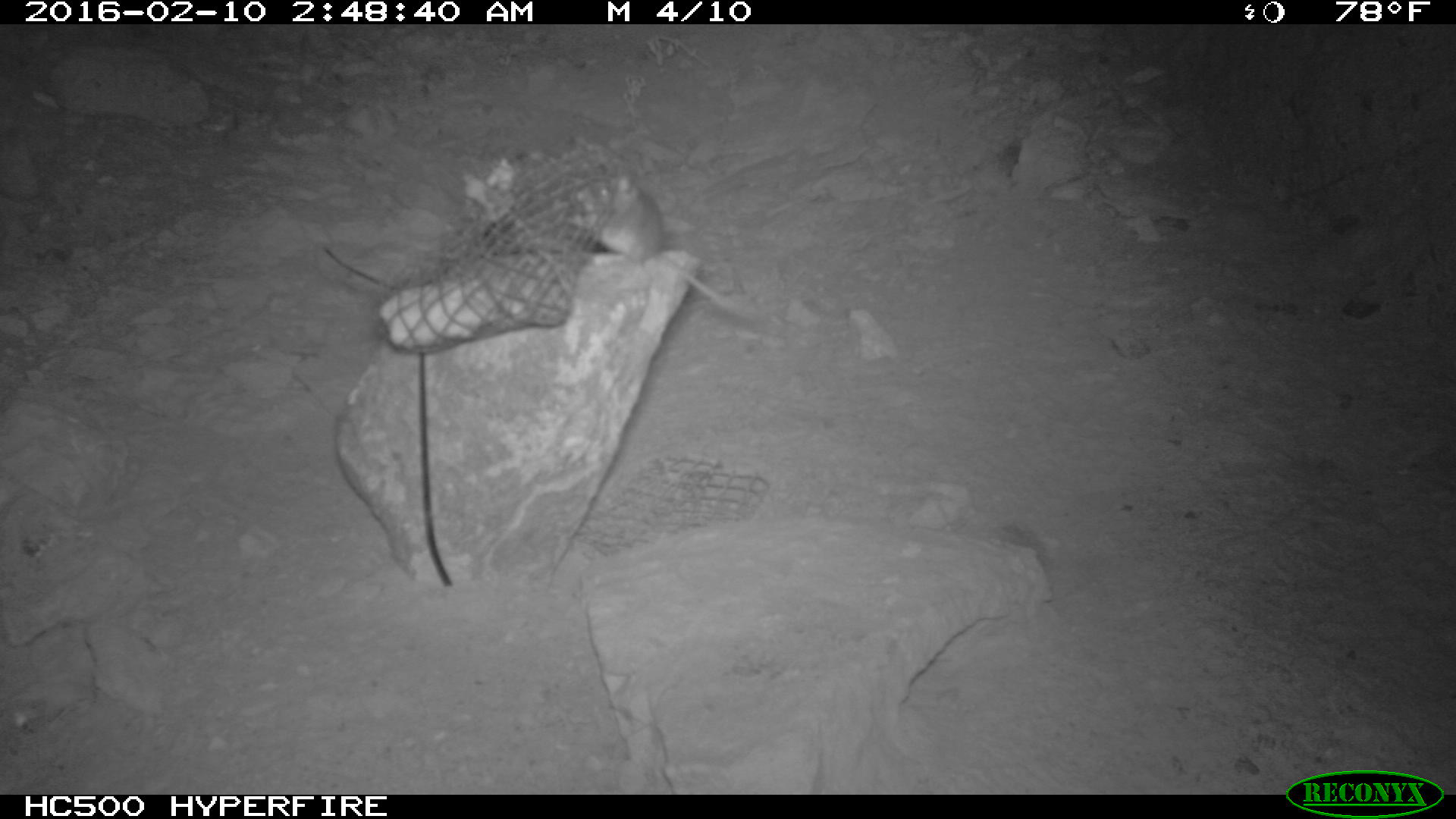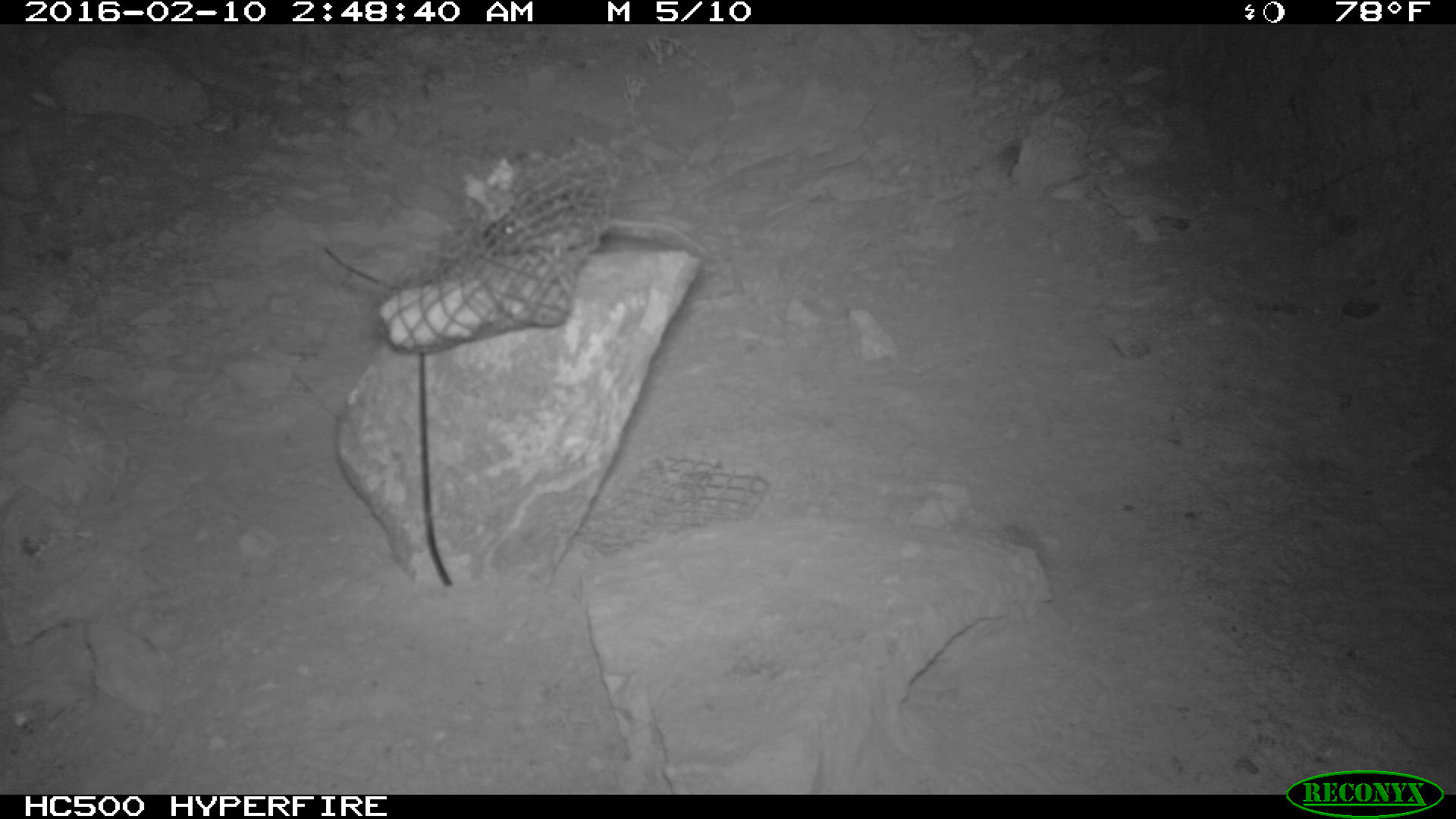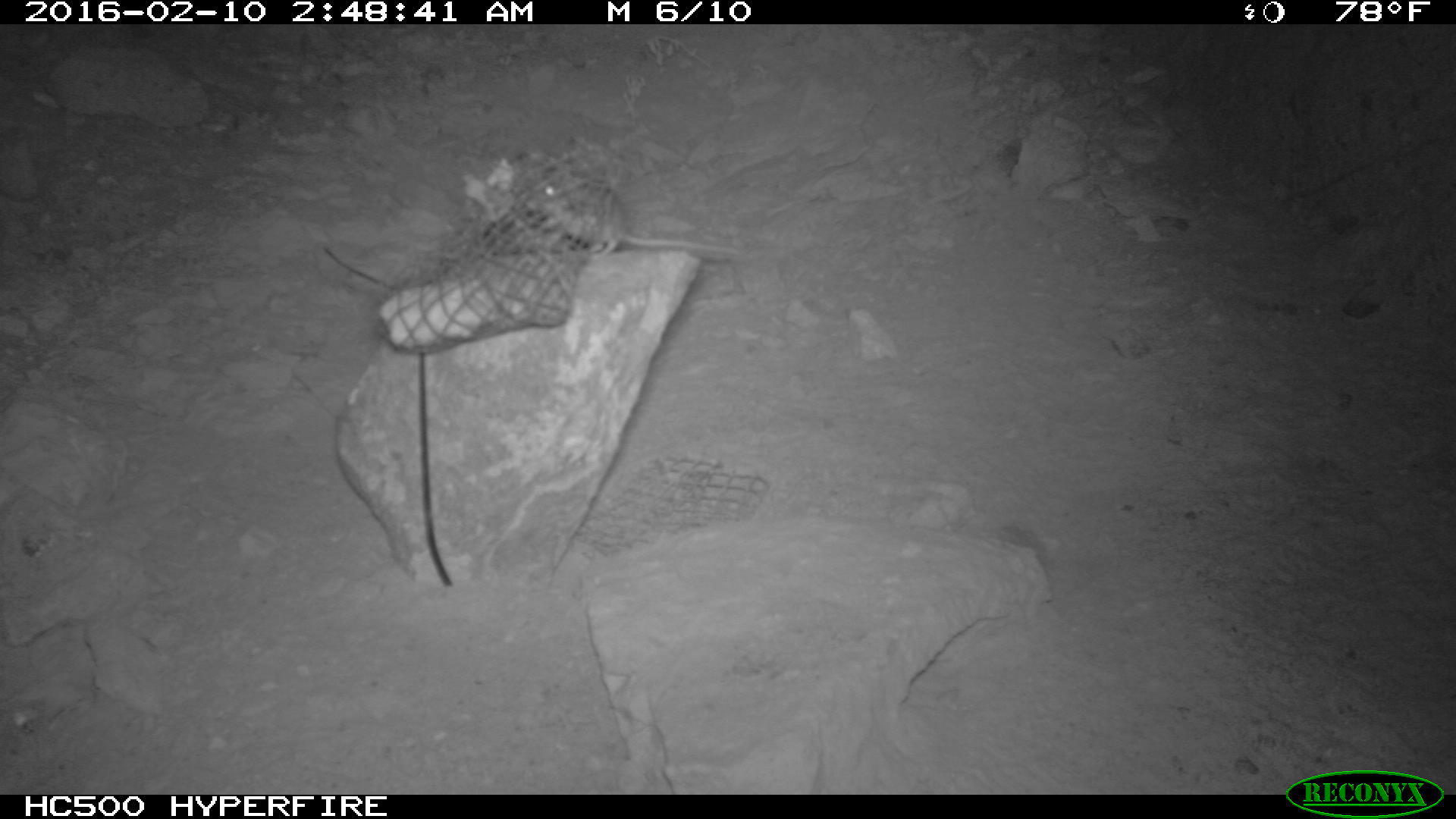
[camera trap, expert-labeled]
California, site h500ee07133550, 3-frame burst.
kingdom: Animalia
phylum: Chordata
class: Mammalia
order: Rodentia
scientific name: Rodentia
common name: rodent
Rodent (Rodentia).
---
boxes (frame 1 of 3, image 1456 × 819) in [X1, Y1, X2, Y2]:
rodent: [565, 174, 752, 315]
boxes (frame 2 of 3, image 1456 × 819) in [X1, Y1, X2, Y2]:
rodent: [487, 203, 707, 253]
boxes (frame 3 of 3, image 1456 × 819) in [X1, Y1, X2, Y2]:
rodent: [522, 164, 740, 259]